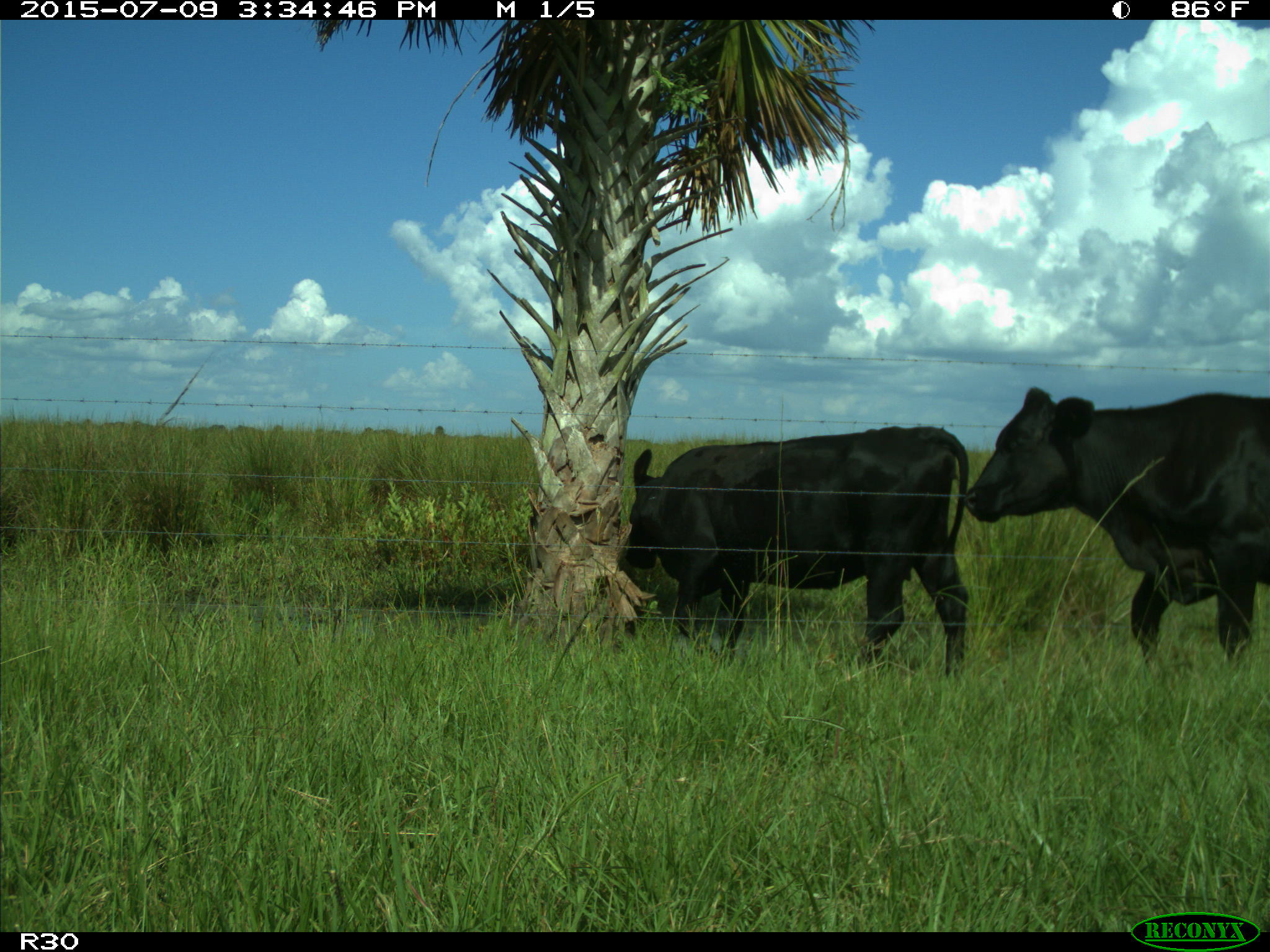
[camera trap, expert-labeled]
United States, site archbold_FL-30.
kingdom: Animalia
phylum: Chordata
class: Mammalia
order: Artiodactyla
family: Bovidae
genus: Bos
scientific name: Bos taurus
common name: domestic cow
Bos taurus (domestic cow).